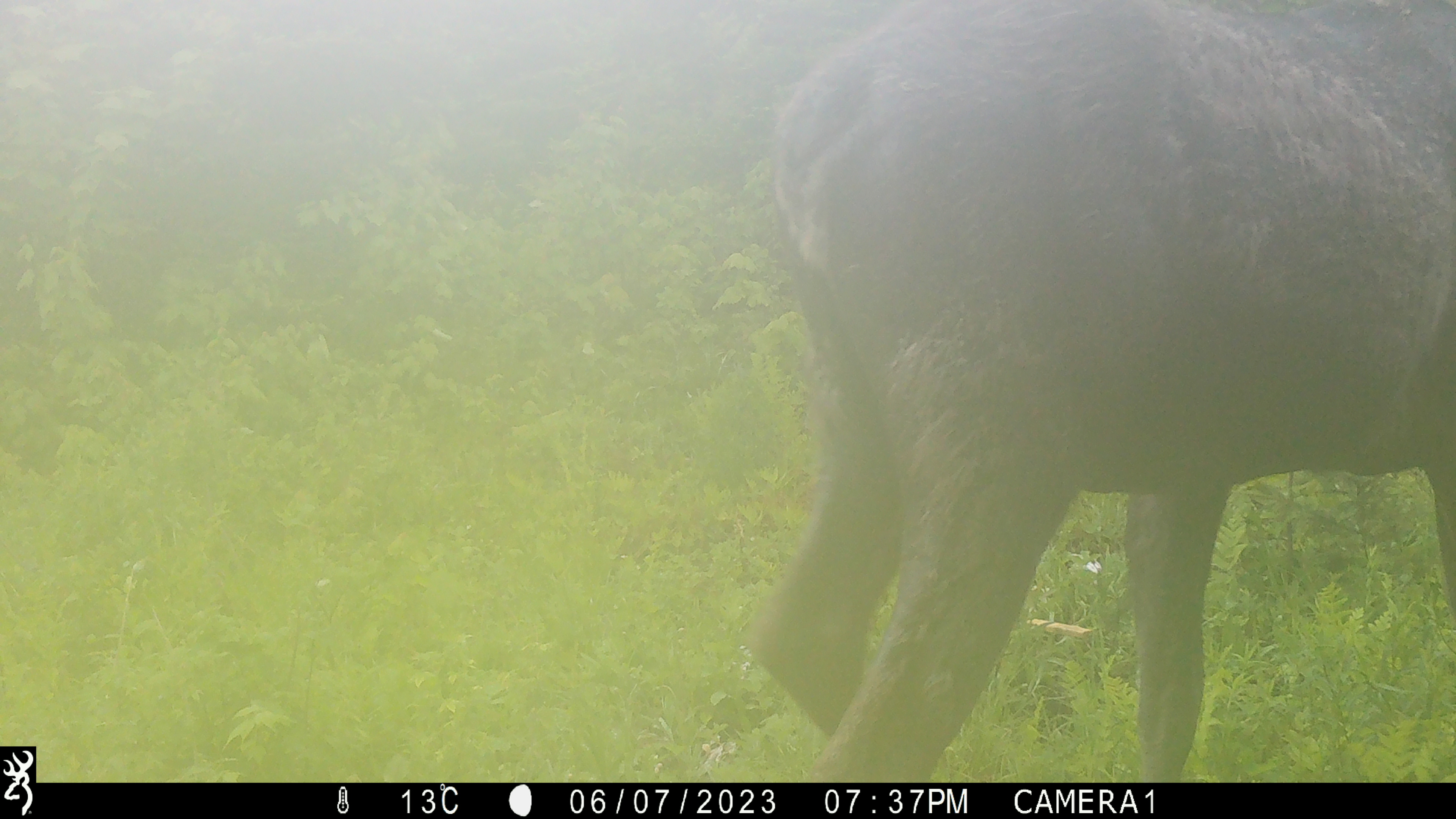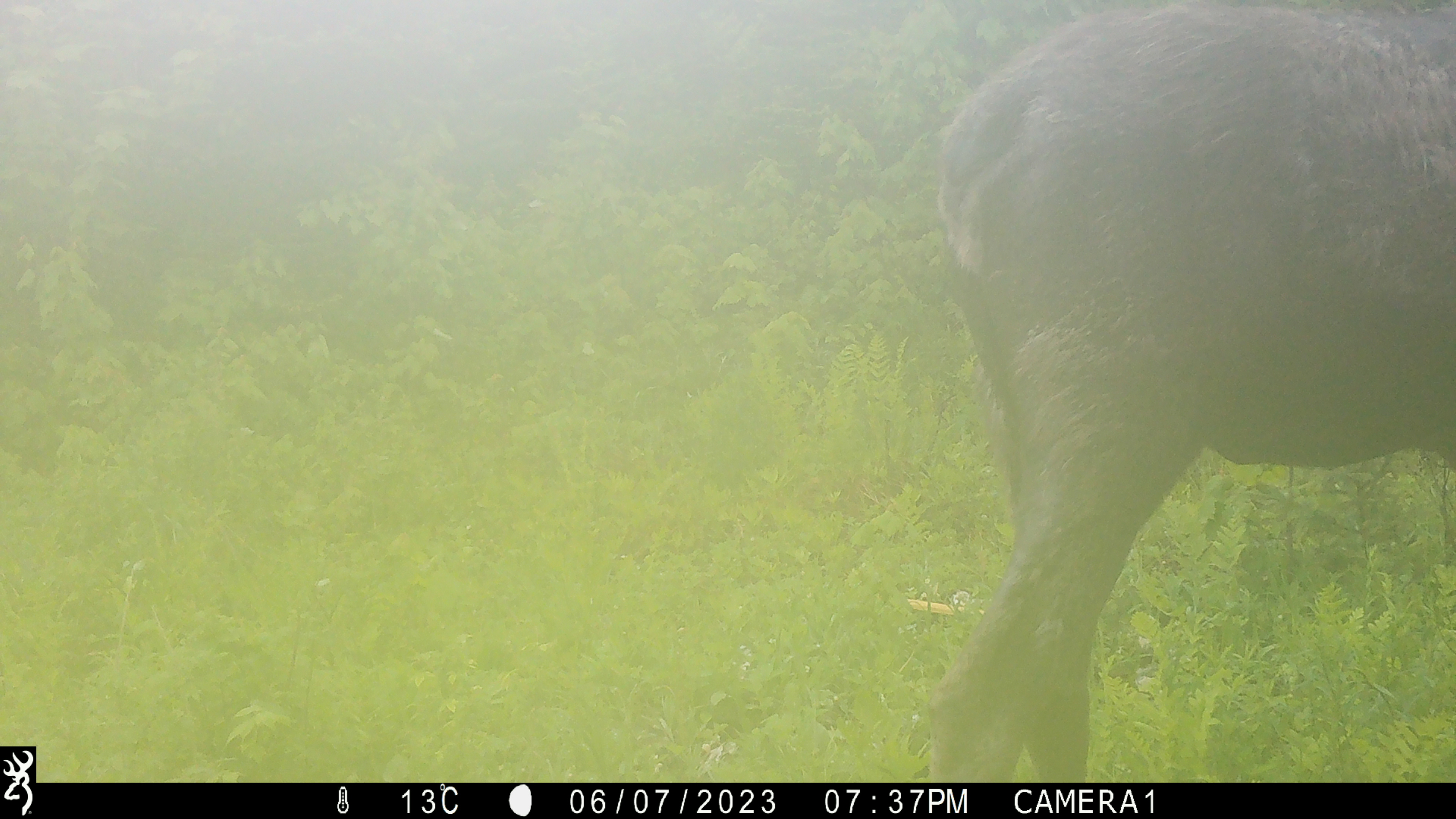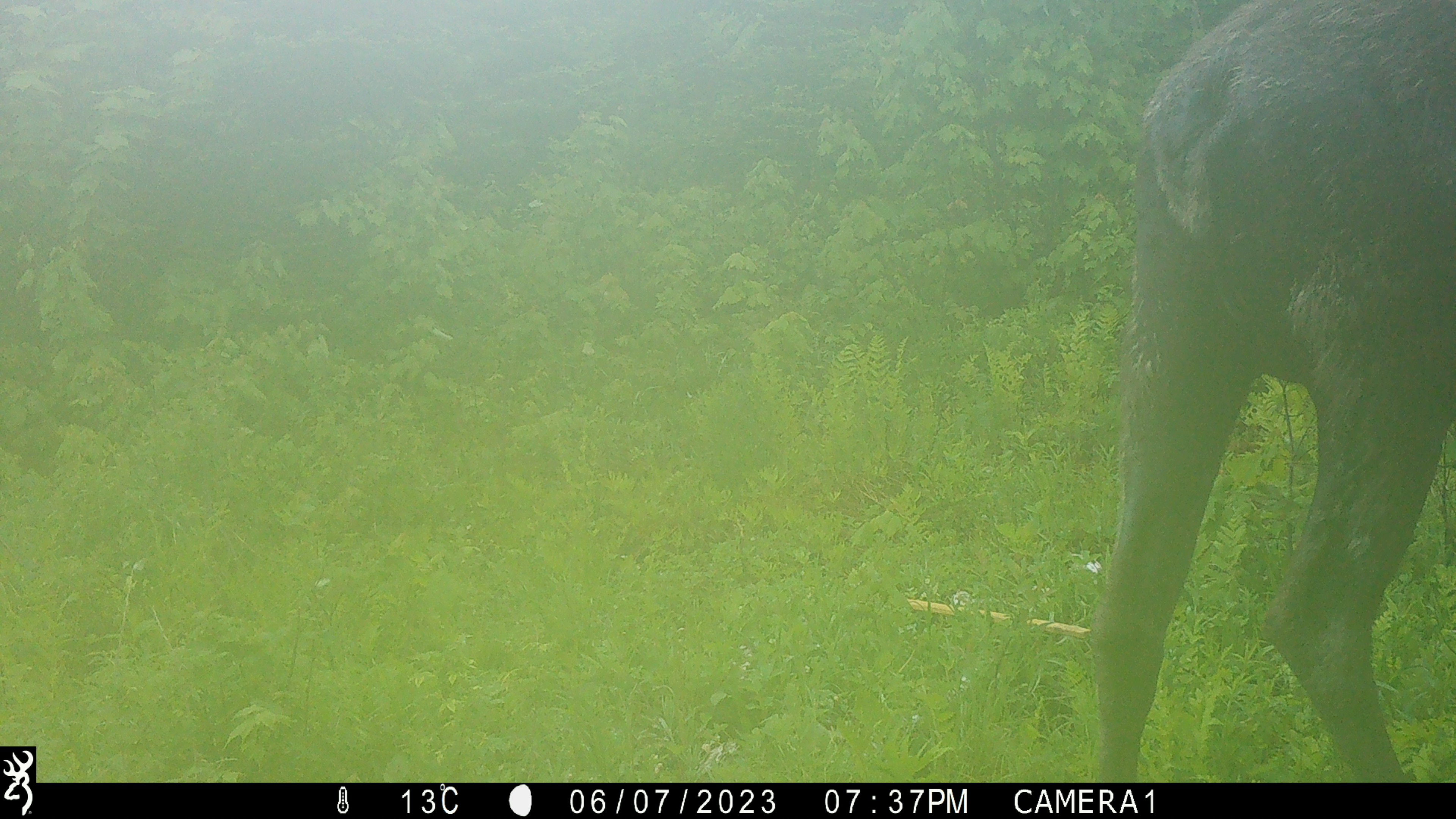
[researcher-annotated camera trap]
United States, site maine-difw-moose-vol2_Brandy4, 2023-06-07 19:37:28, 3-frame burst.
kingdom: Animalia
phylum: Chordata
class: Mammalia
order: Artiodactyla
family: Cervidae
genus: Alces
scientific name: Alces alces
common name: moose